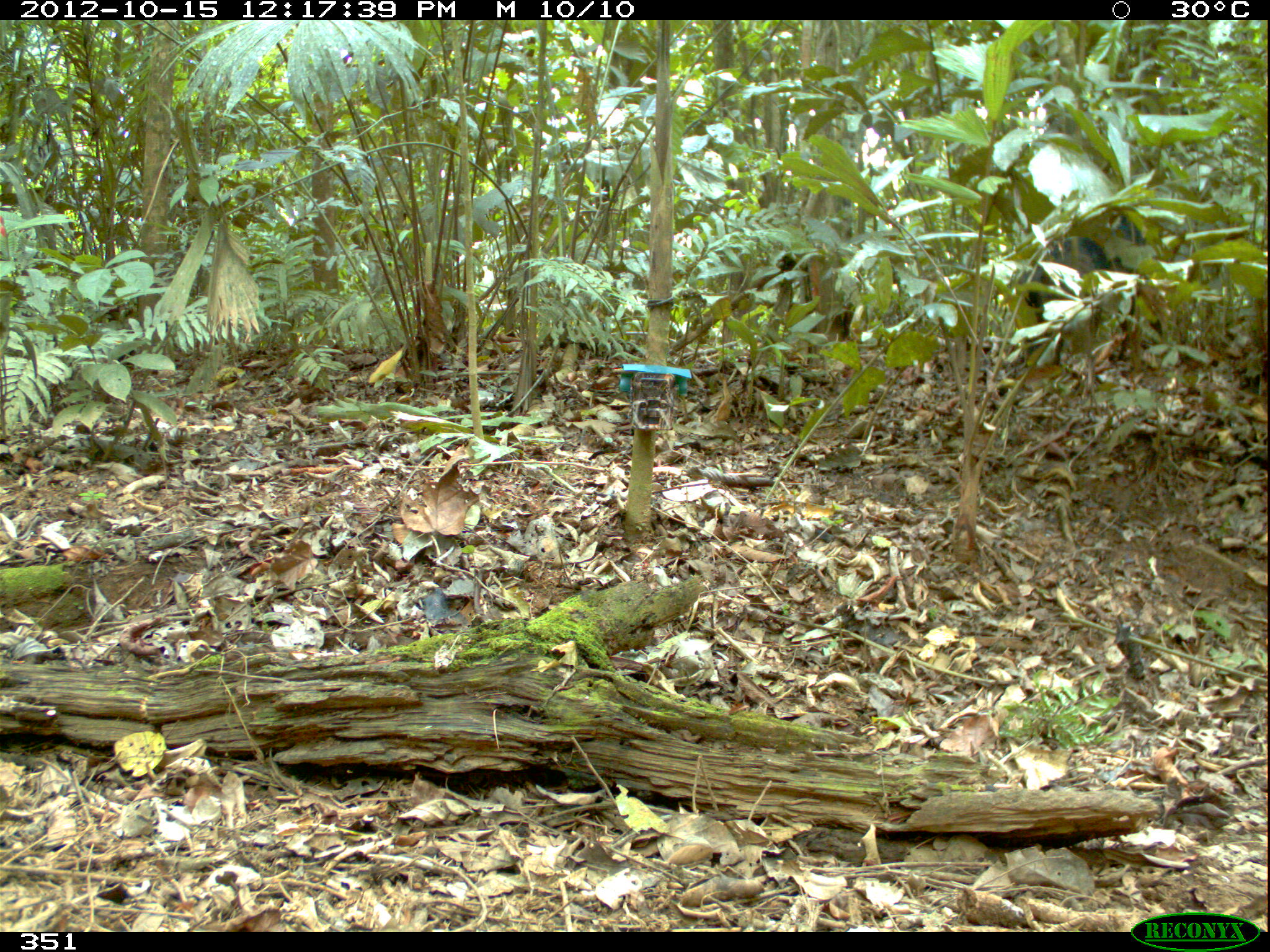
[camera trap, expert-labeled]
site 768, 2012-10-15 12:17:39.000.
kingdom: Animalia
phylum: Chordata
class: Mammalia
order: Artiodactyla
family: Tayassuidae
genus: Tayassu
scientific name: Tayassu pecari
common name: white-lipped peccary